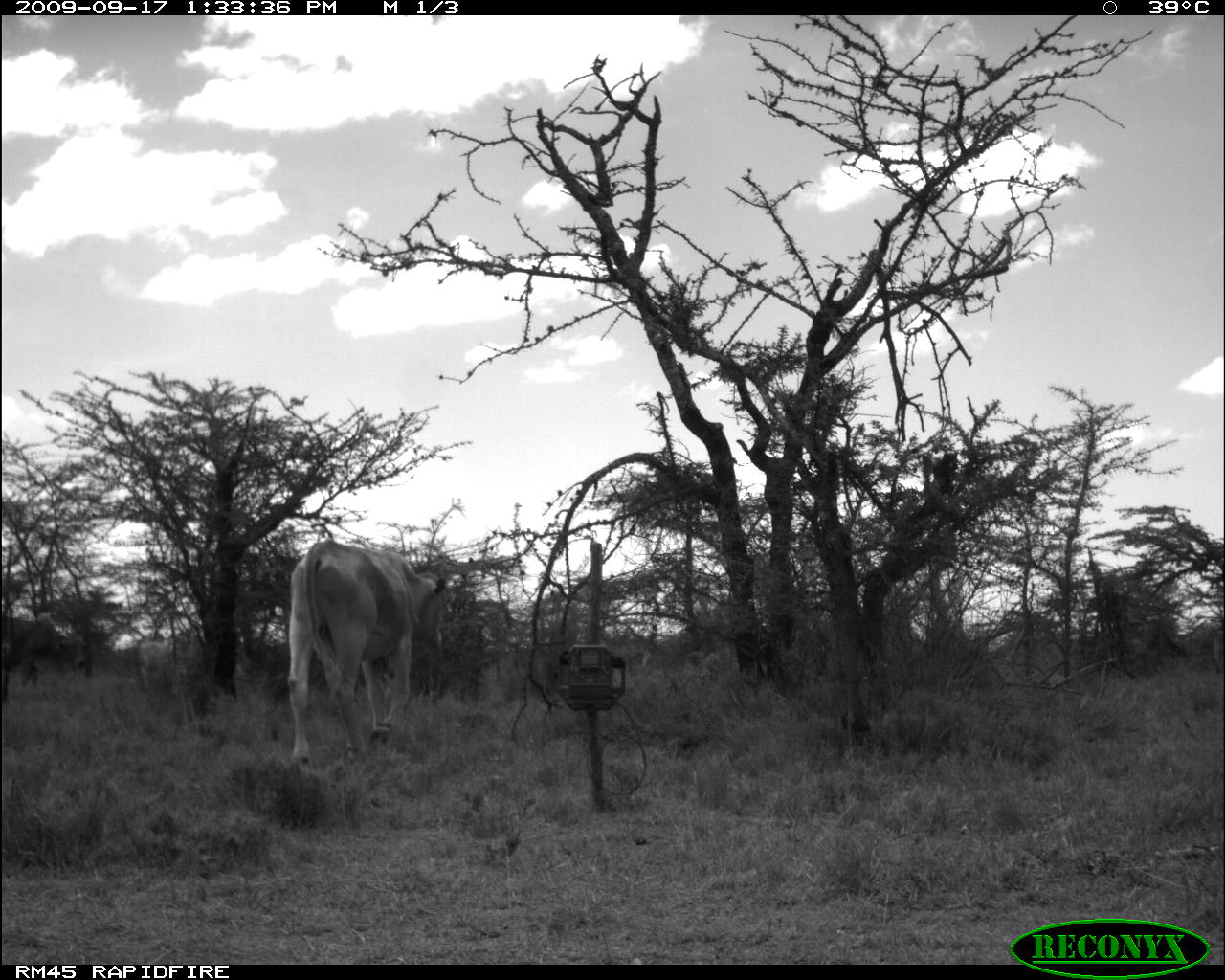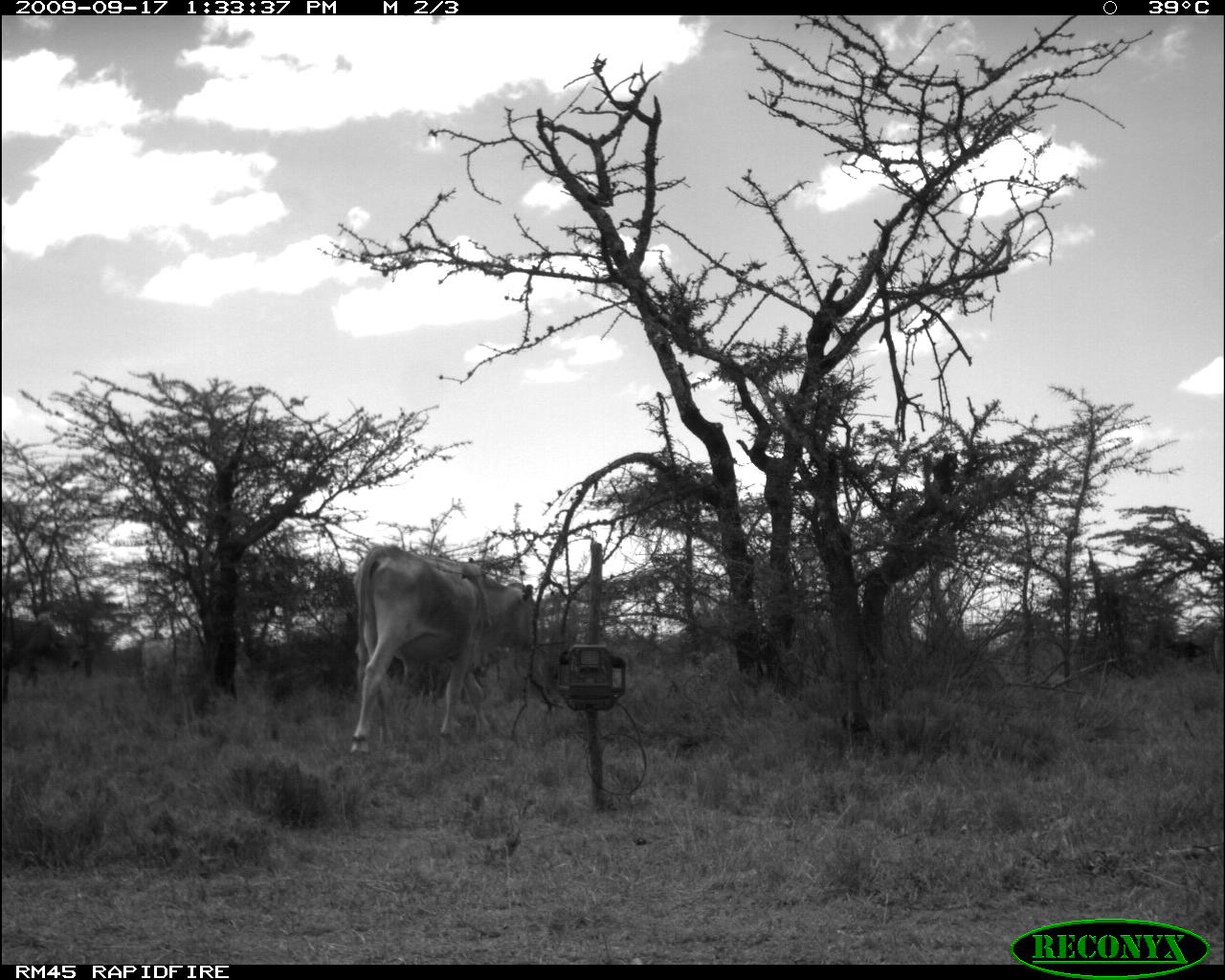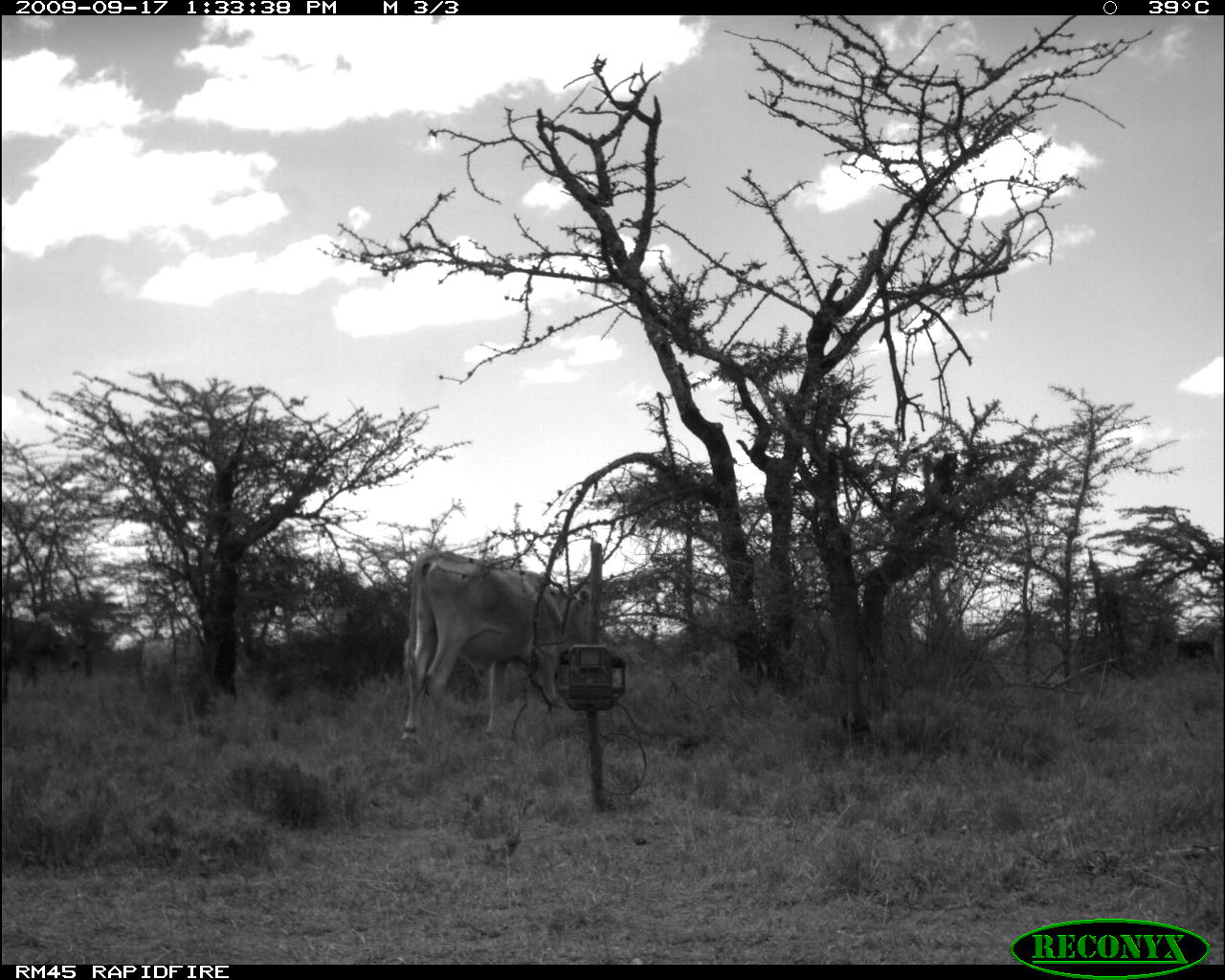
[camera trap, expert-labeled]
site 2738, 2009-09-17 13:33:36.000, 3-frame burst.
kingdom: Animalia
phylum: Chordata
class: Mammalia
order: Artiodactyla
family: Bovidae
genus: Bos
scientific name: Bos taurus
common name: domestic cattle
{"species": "Bos taurus (domestic cattle)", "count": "1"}